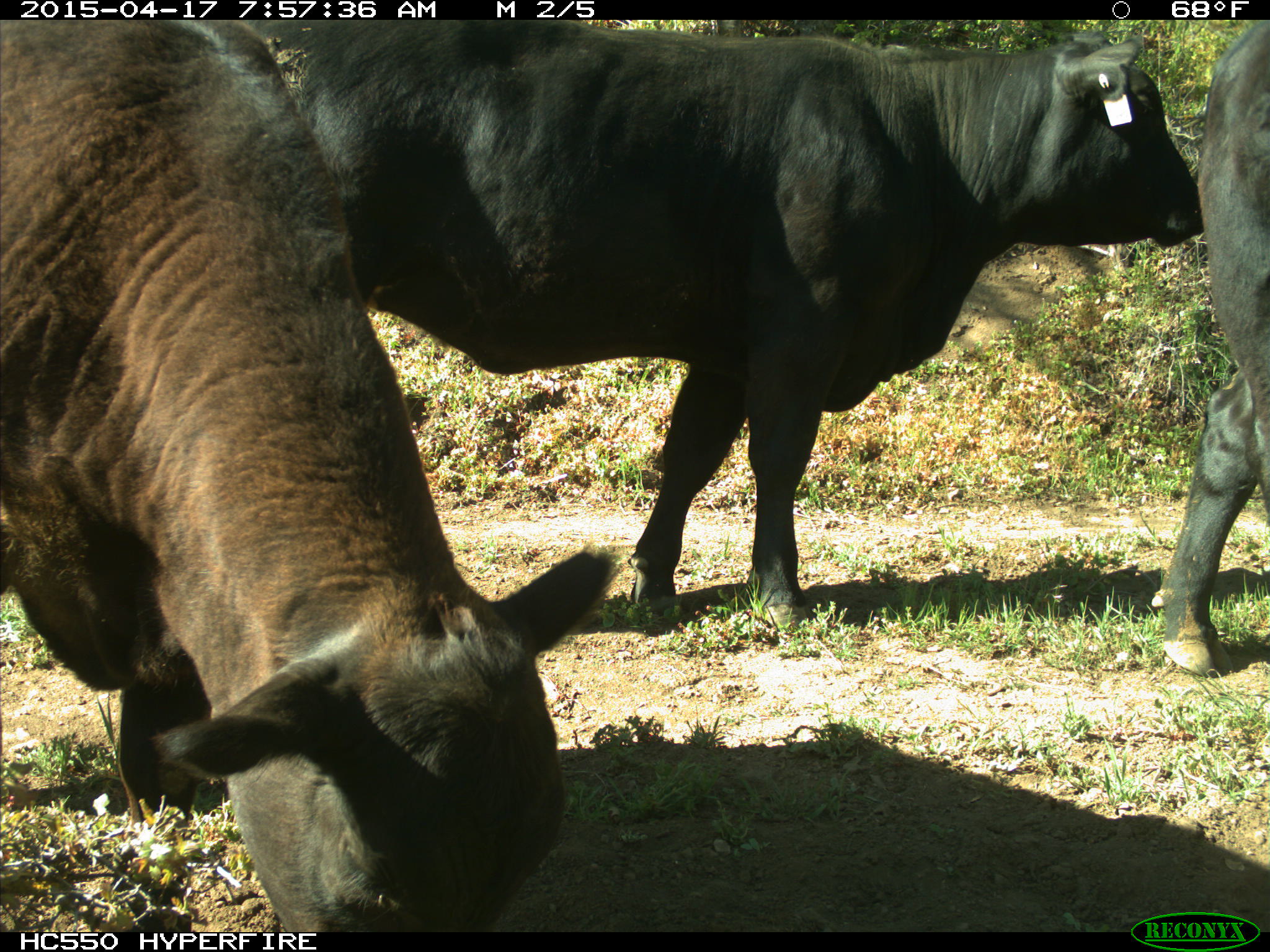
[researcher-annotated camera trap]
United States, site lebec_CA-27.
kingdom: Animalia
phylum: Chordata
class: Mammalia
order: Artiodactyla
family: Bovidae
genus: Bos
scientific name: Bos taurus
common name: domestic cow